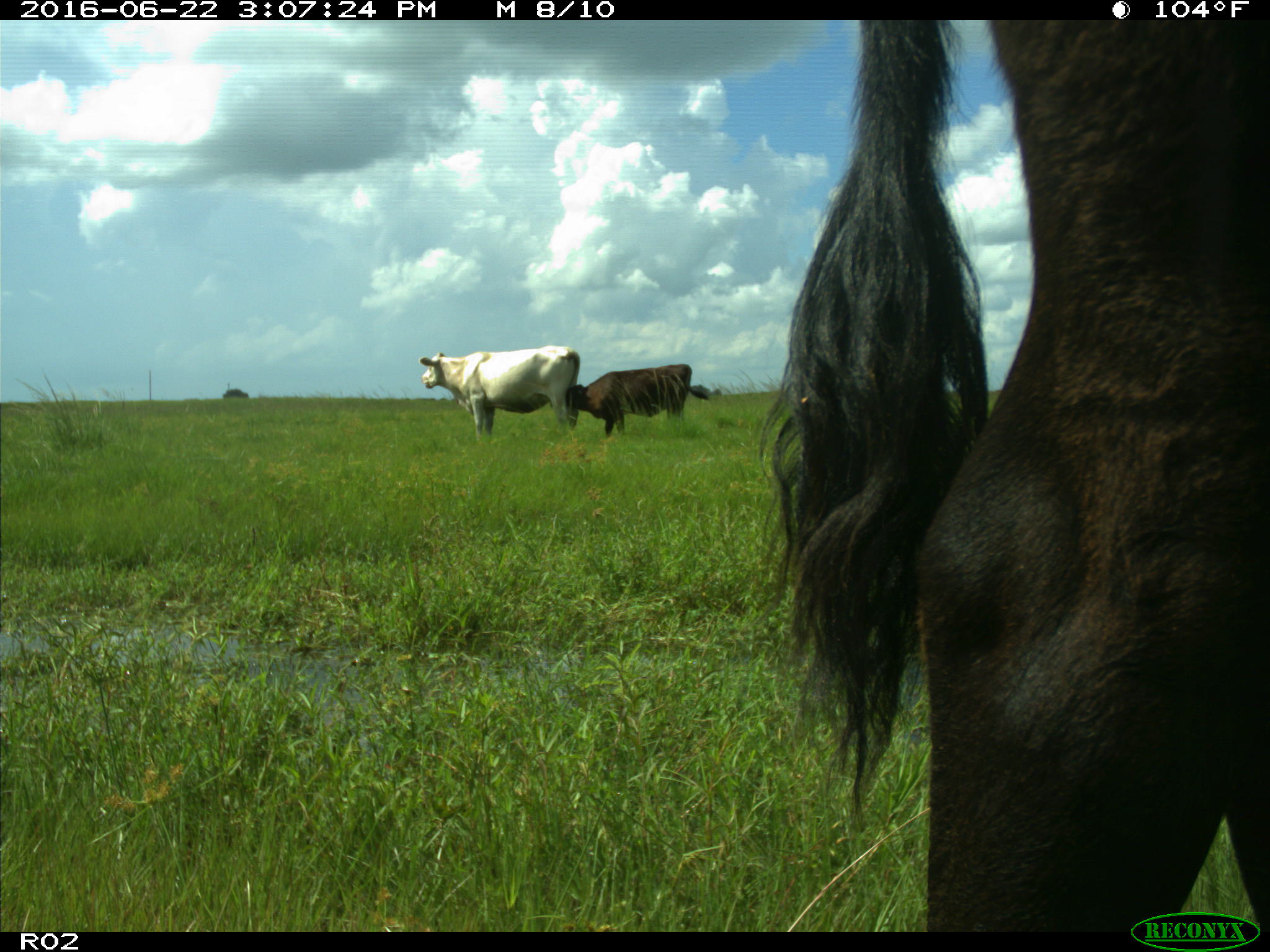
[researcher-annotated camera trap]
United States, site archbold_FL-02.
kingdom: Animalia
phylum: Chordata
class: Mammalia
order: Artiodactyla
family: Bovidae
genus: Bos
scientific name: Bos taurus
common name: domestic cow